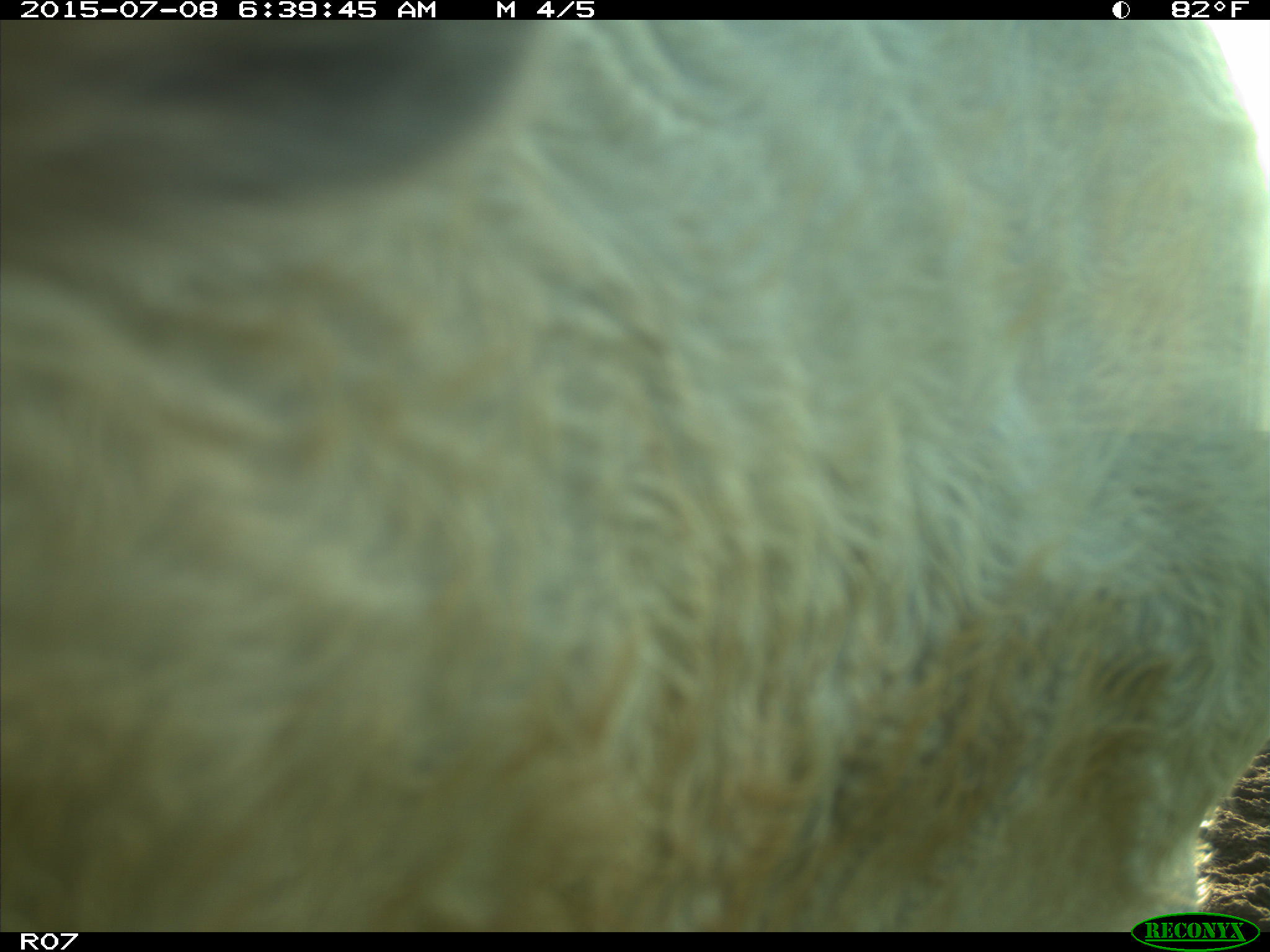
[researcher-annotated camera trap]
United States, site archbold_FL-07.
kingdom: Animalia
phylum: Chordata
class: Mammalia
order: Artiodactyla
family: Bovidae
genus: Bos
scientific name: Bos taurus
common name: domestic cow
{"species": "Bos taurus (domestic cow)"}